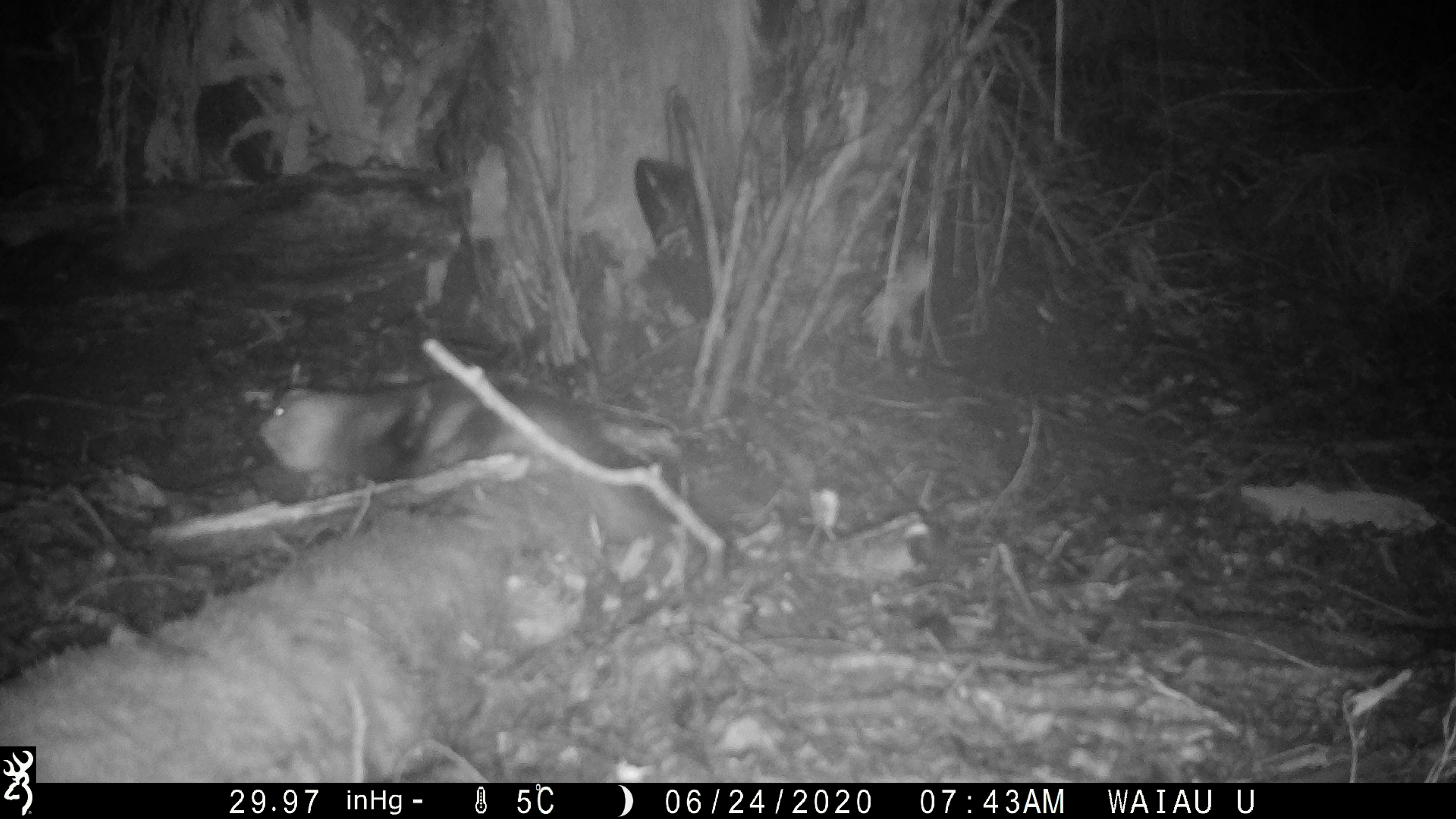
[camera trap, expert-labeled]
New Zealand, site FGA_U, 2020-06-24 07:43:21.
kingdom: Animalia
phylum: Chordata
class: Mammalia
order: Carnivora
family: Mustelidae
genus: Mustela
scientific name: Mustela furo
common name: ferret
Ferret (Mustela furo).